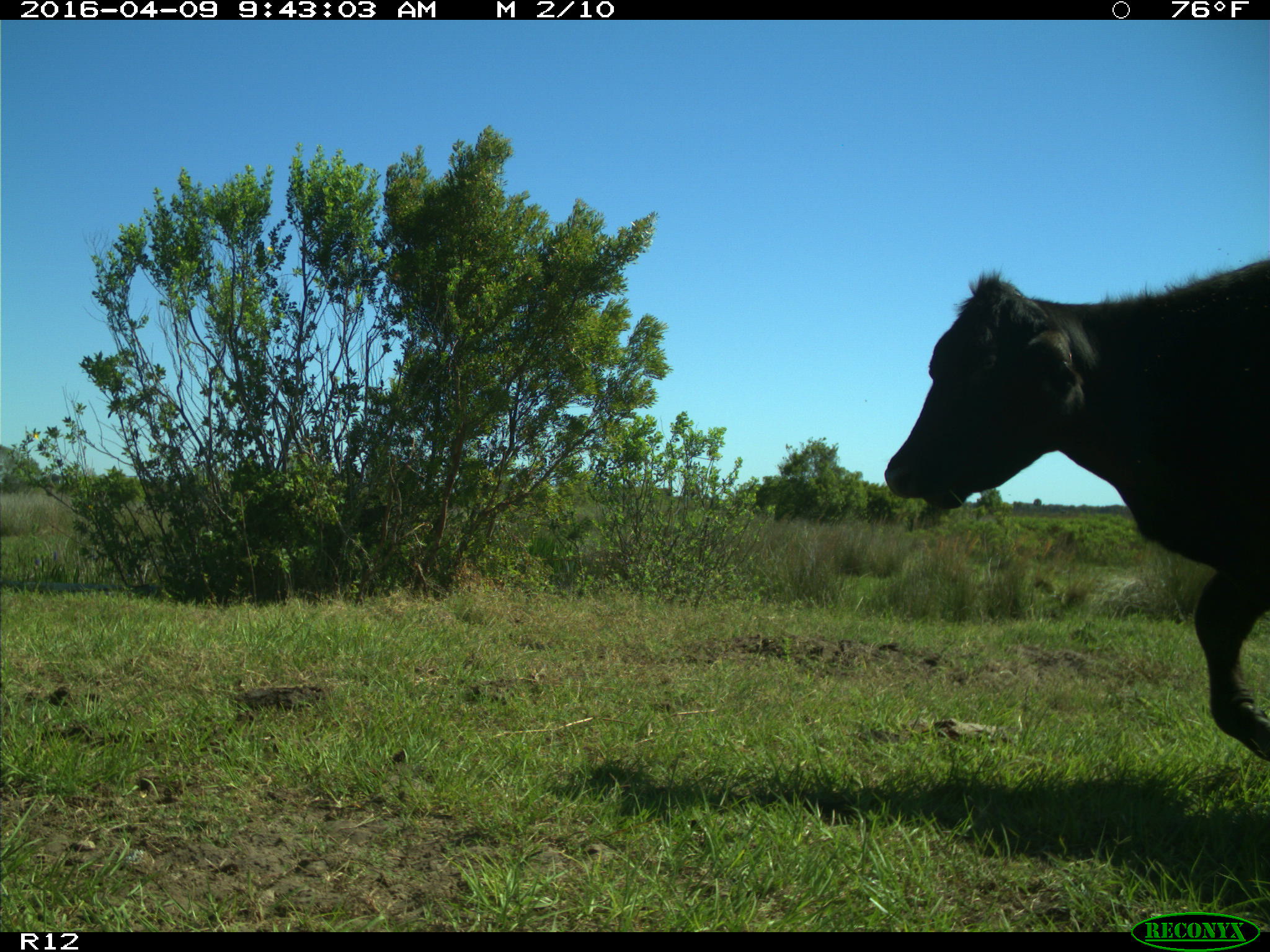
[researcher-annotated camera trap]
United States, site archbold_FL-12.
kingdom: Animalia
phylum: Chordata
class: Mammalia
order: Artiodactyla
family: Bovidae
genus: Bos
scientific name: Bos taurus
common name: domestic cow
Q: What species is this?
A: Bos taurus (domestic cow).